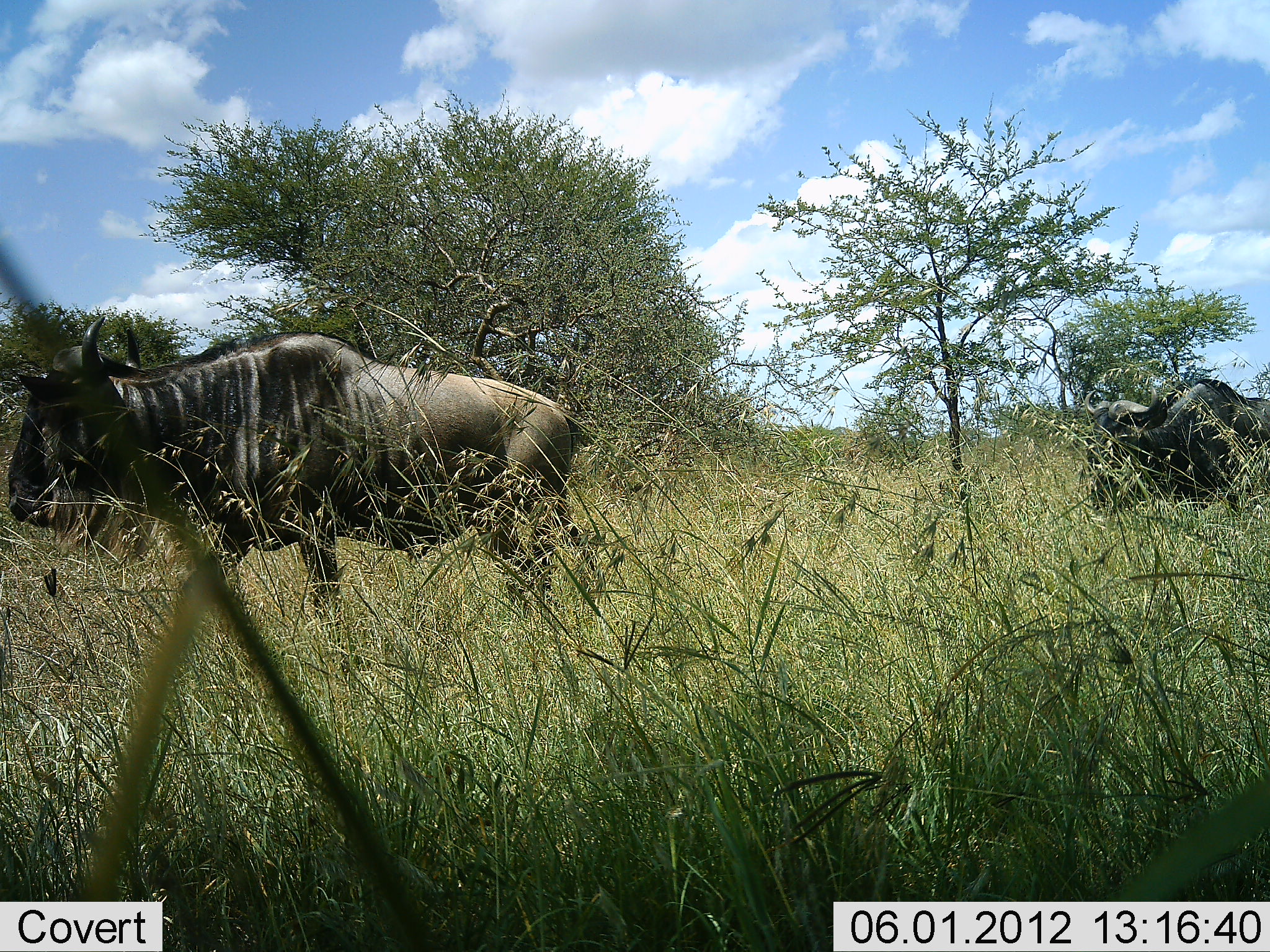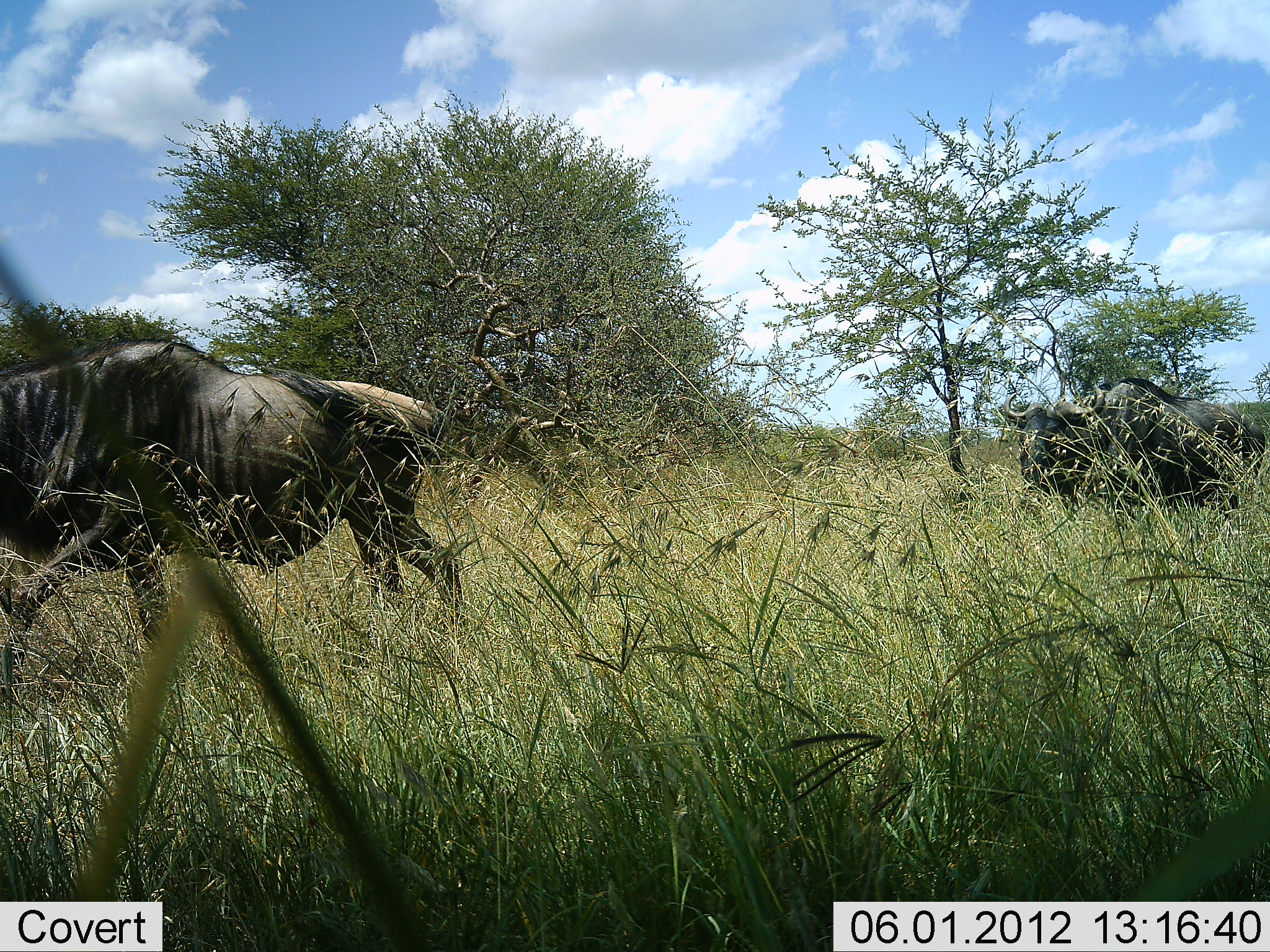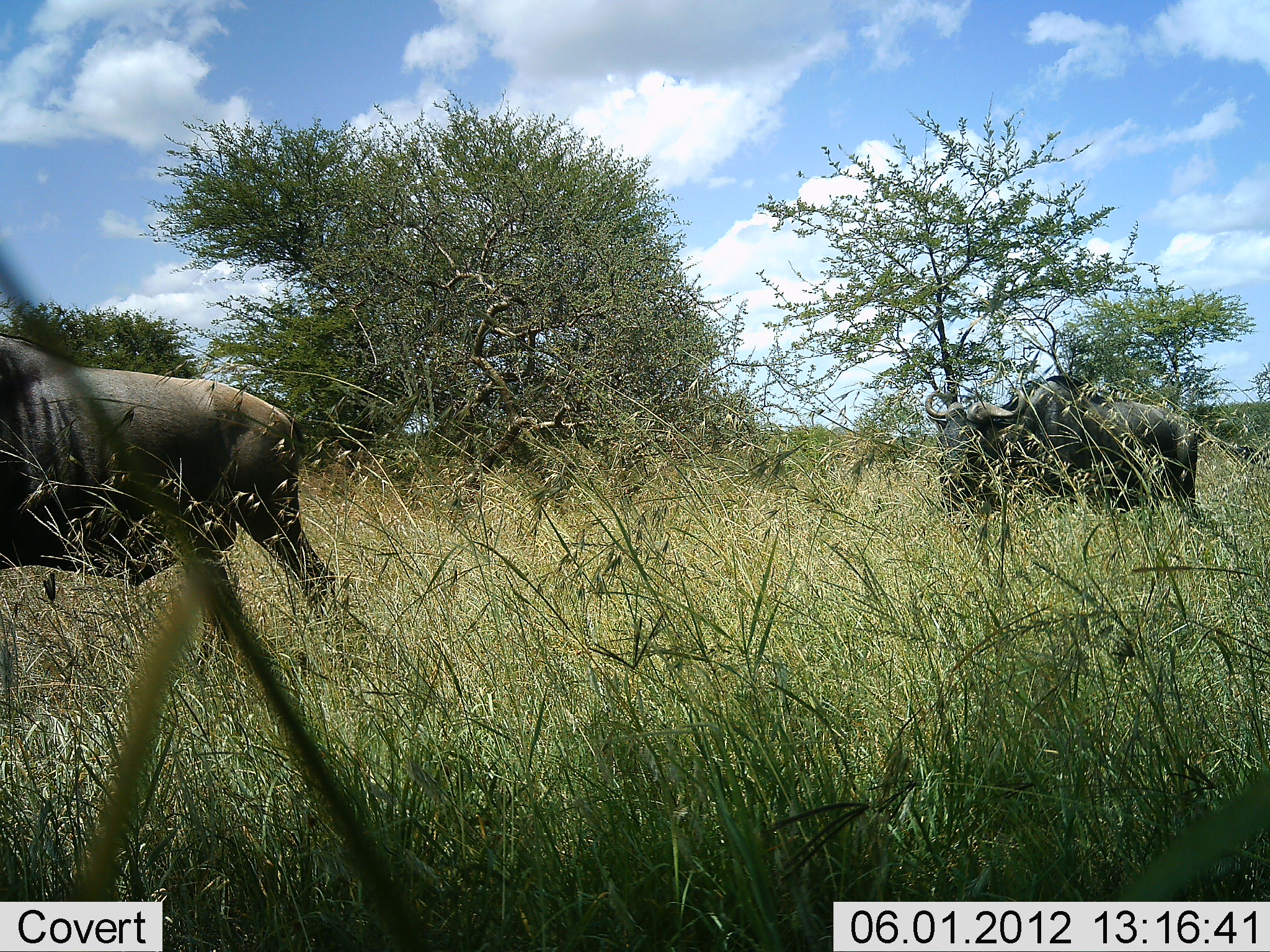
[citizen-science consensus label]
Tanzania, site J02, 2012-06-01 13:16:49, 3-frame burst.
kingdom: Animalia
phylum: Chordata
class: Mammalia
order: Artiodactyla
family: Bovidae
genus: Connochaetes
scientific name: Connochaetes taurinus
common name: blue wildebeest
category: wildebeest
Wildebeest (blue wildebeest) (Connochaetes taurinus), count 2. Behavior (volunteer vote fractions): standing 25%, resting 0%, moving 75%, interacting 0%. Young present (vote fraction): 0%. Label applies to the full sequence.